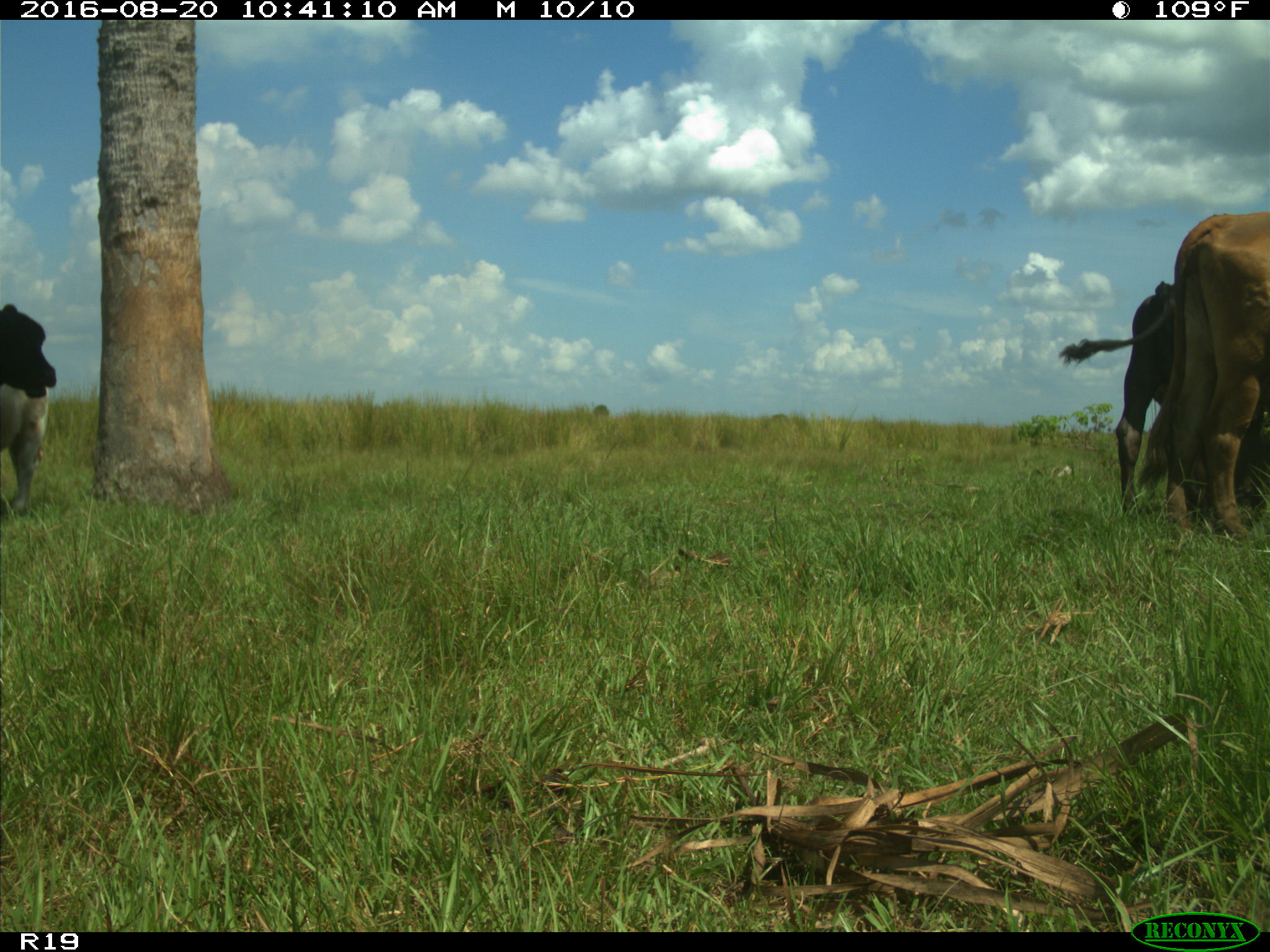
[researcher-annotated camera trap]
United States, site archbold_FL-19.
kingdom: Animalia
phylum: Chordata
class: Mammalia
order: Artiodactyla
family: Bovidae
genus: Bos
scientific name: Bos taurus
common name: domestic cow